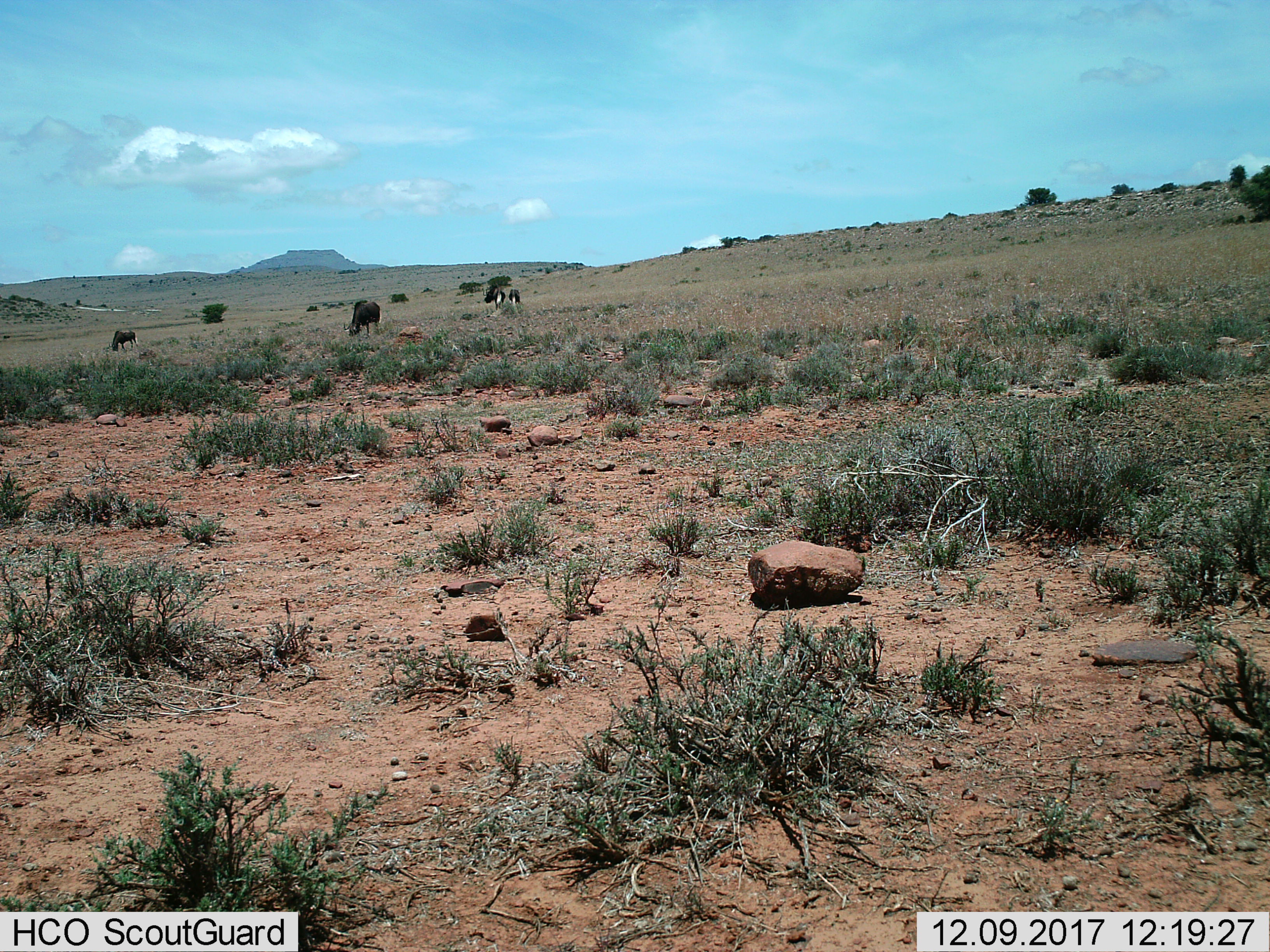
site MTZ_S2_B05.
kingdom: Animalia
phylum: Chordata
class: Mammalia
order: Artiodactyla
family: Bovidae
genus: Connochaetes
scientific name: Connochaetes gnou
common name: black wildebeest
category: wildebeestblack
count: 4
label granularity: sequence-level